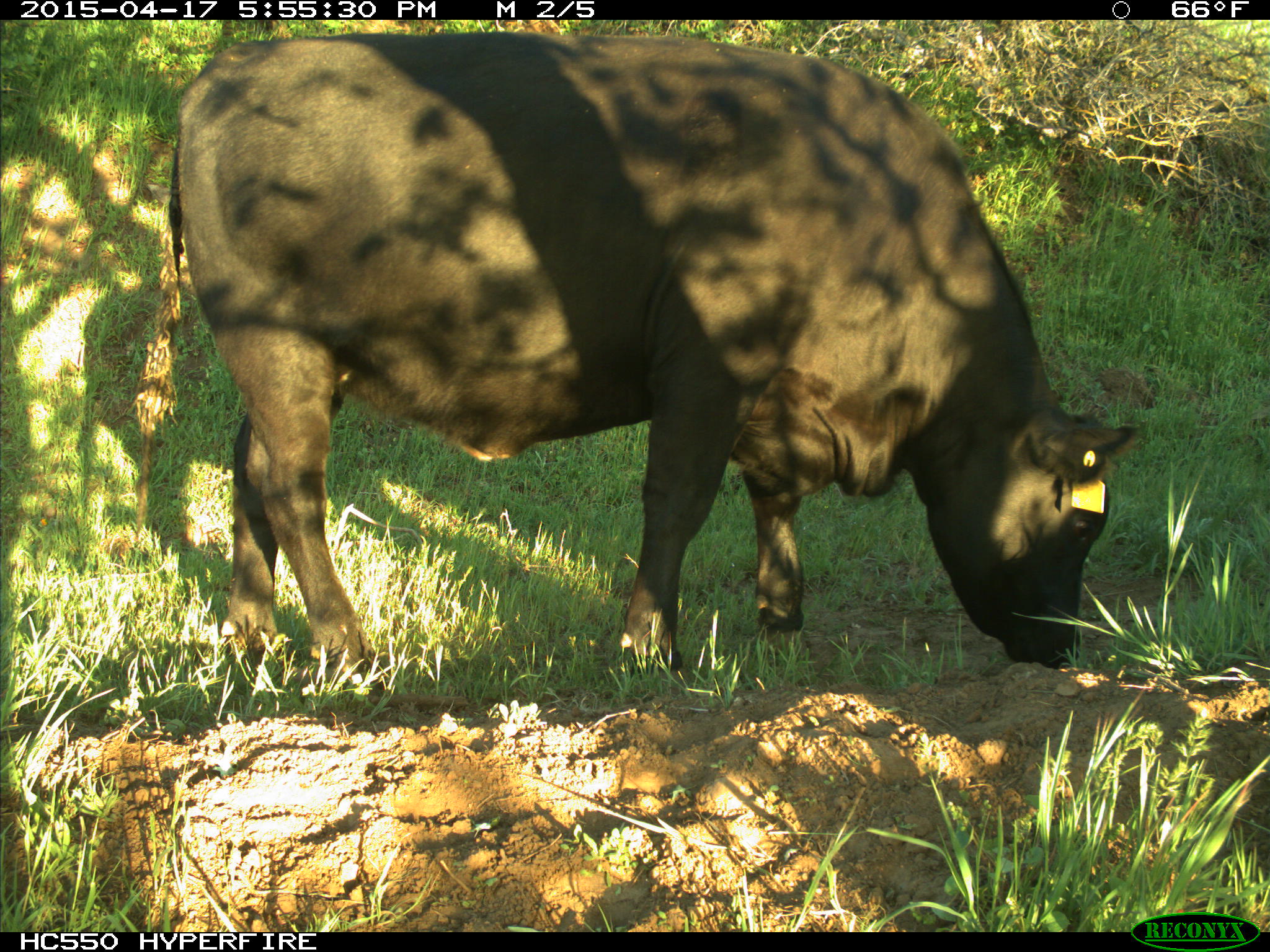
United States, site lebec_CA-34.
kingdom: Animalia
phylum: Chordata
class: Mammalia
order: Artiodactyla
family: Bovidae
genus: Bos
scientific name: Bos taurus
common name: domestic cow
Bos taurus (domestic cow).